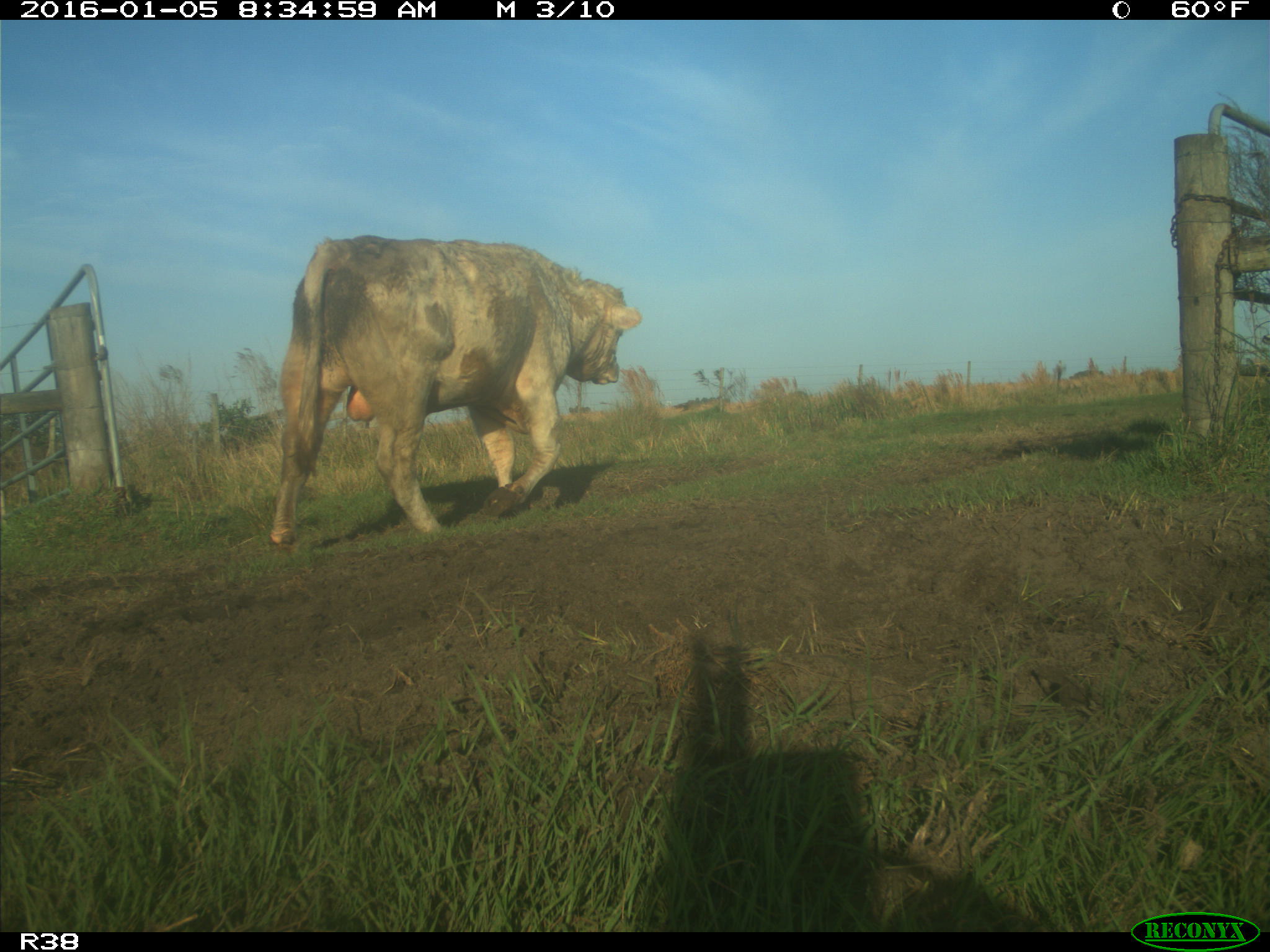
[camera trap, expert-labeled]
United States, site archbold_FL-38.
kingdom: Animalia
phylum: Chordata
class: Mammalia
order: Artiodactyla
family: Bovidae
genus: Bos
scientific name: Bos taurus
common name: domestic cow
Bos taurus (domestic cow).